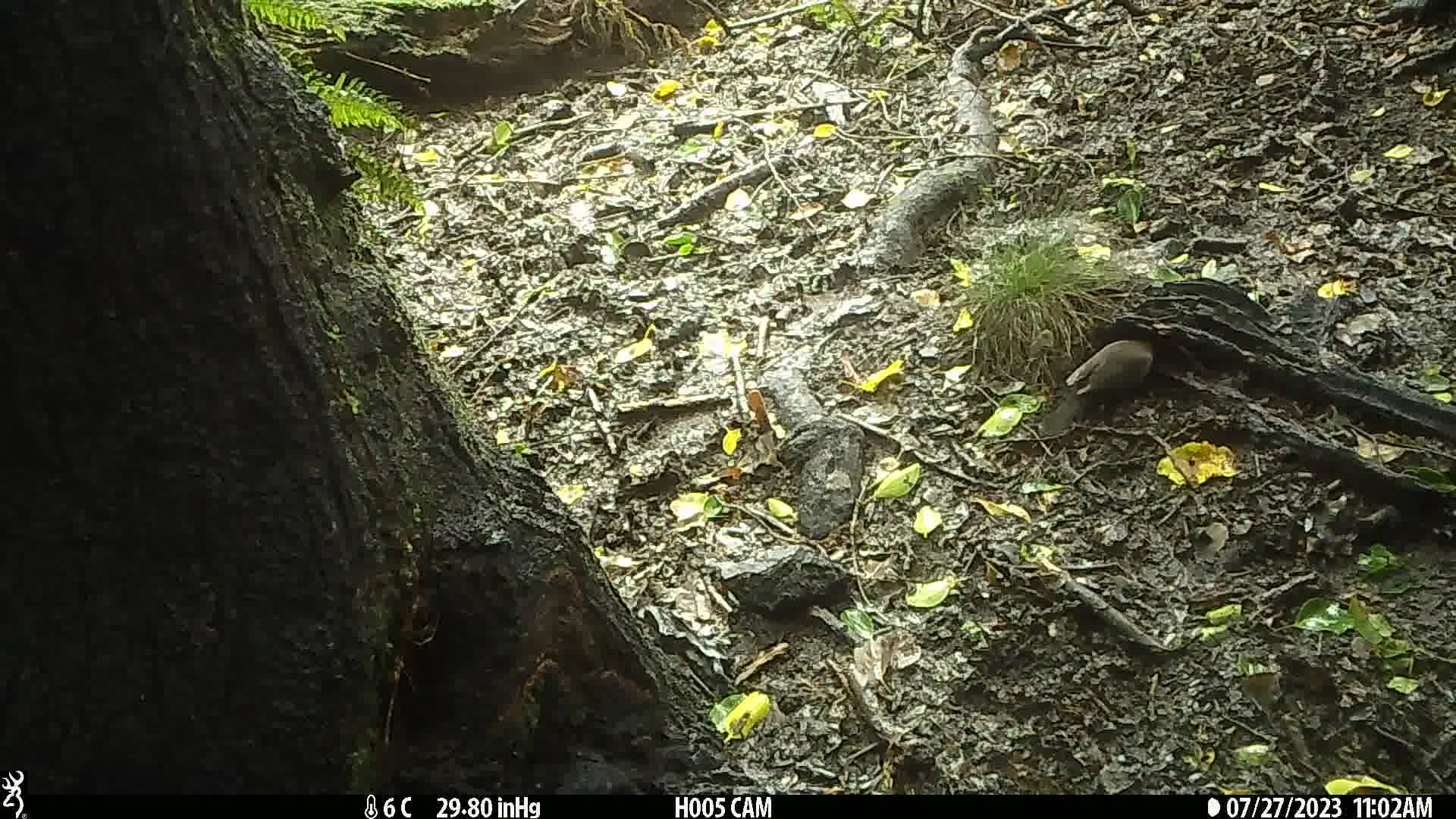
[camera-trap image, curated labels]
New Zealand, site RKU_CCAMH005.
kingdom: Animalia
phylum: Chordata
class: Aves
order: Passeriformes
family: Turdidae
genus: Turdus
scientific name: Turdus merula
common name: eurasian blackbird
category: blackbird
Blackbird (eurasian blackbird) (Turdus merula).